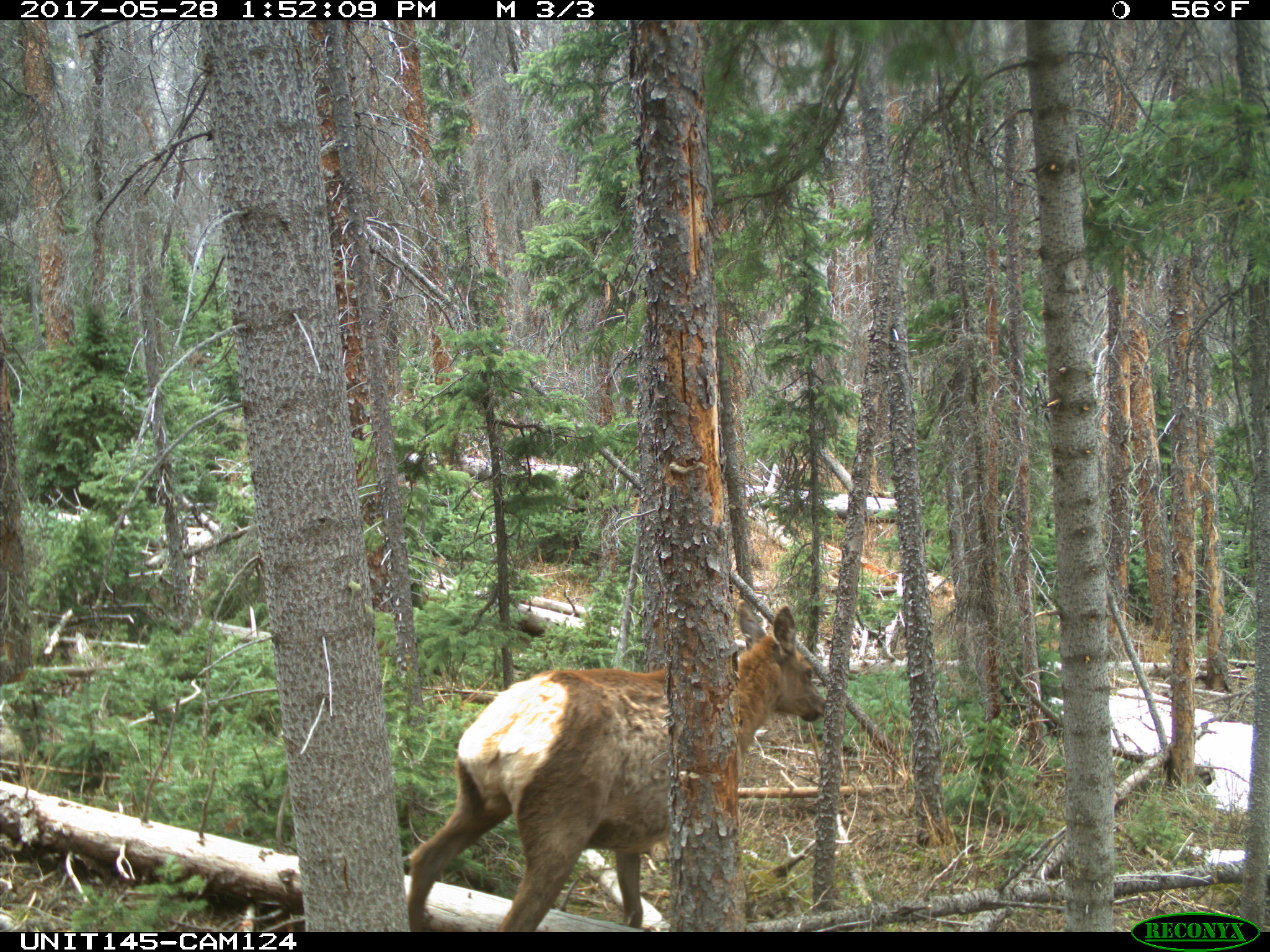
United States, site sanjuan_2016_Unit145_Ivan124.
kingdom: Animalia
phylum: Chordata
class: Mammalia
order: Artiodactyla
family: Cervidae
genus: Cervus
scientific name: Cervus elaphus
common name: red deer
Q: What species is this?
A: Cervus elaphus (red deer).